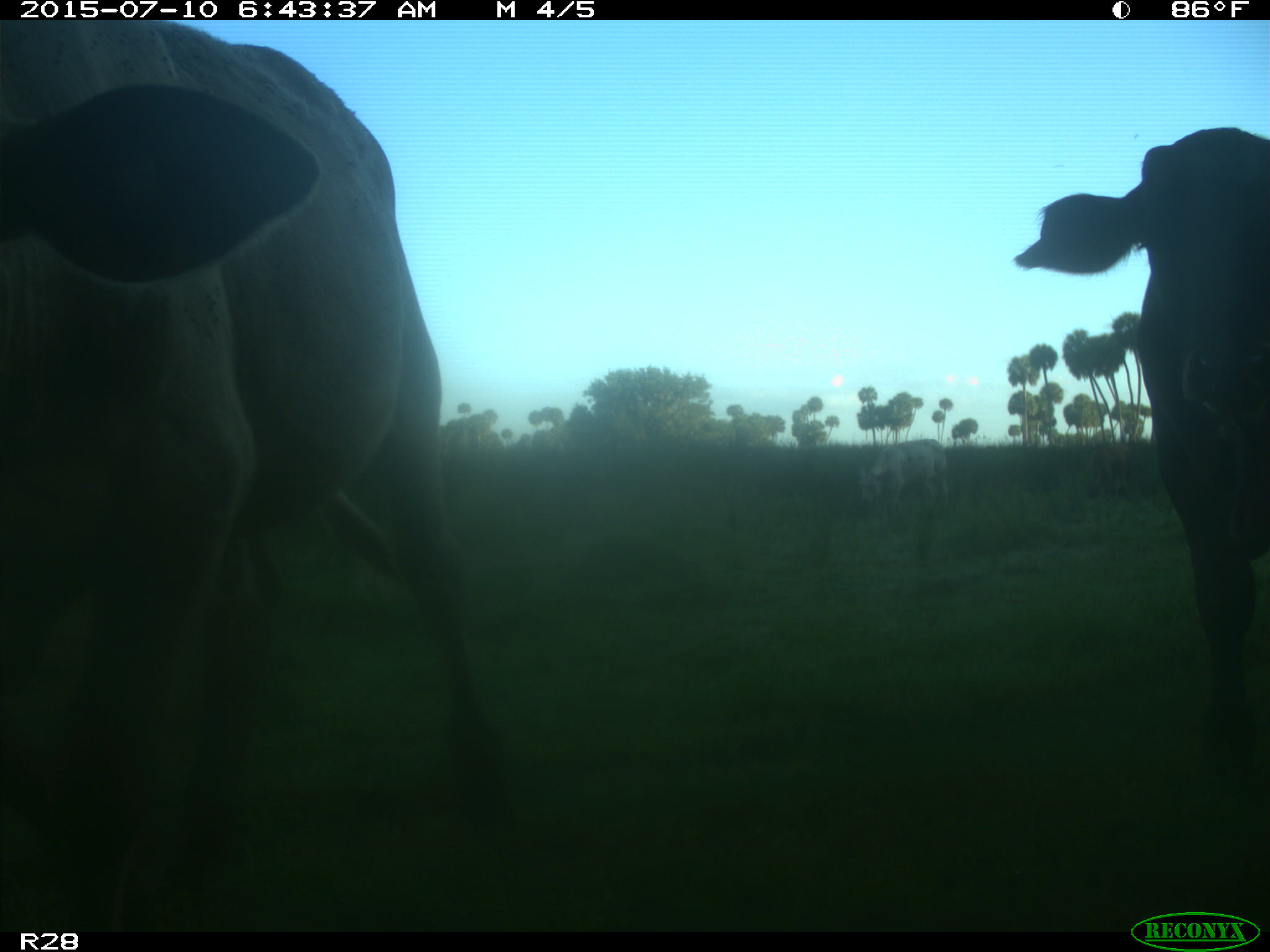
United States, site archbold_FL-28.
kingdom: Animalia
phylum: Chordata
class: Mammalia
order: Artiodactyla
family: Bovidae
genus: Bos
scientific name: Bos taurus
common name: domestic cow